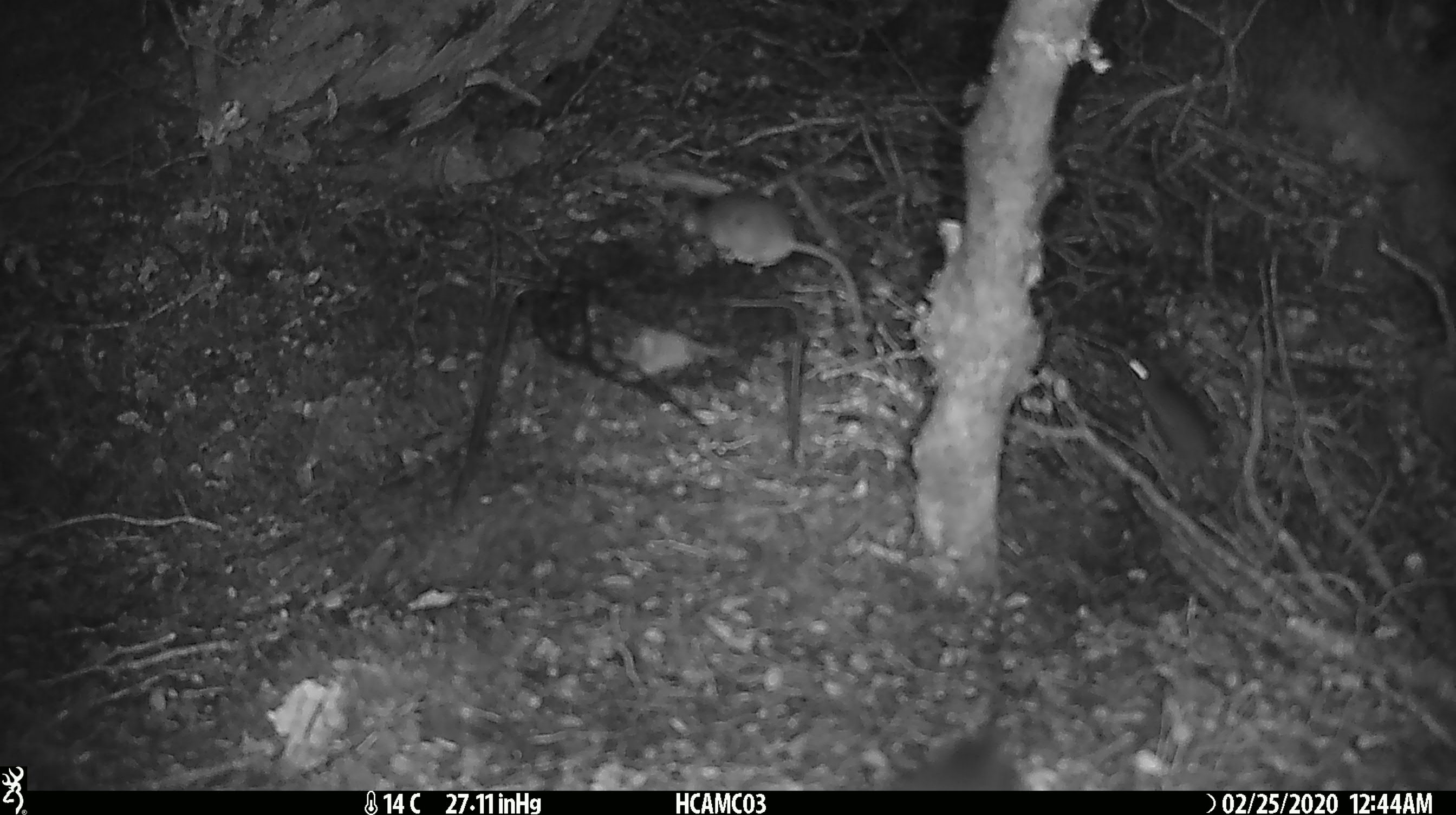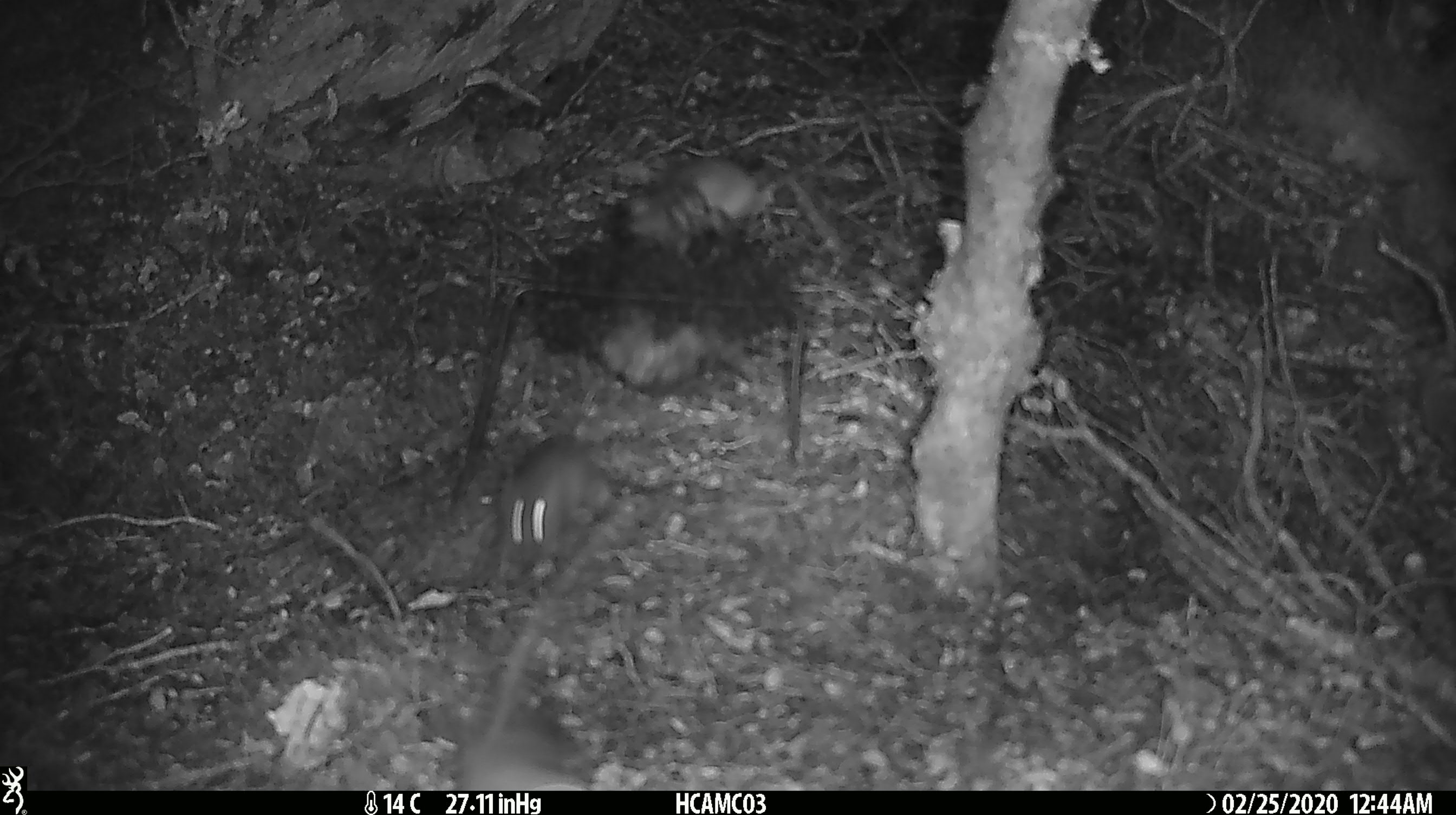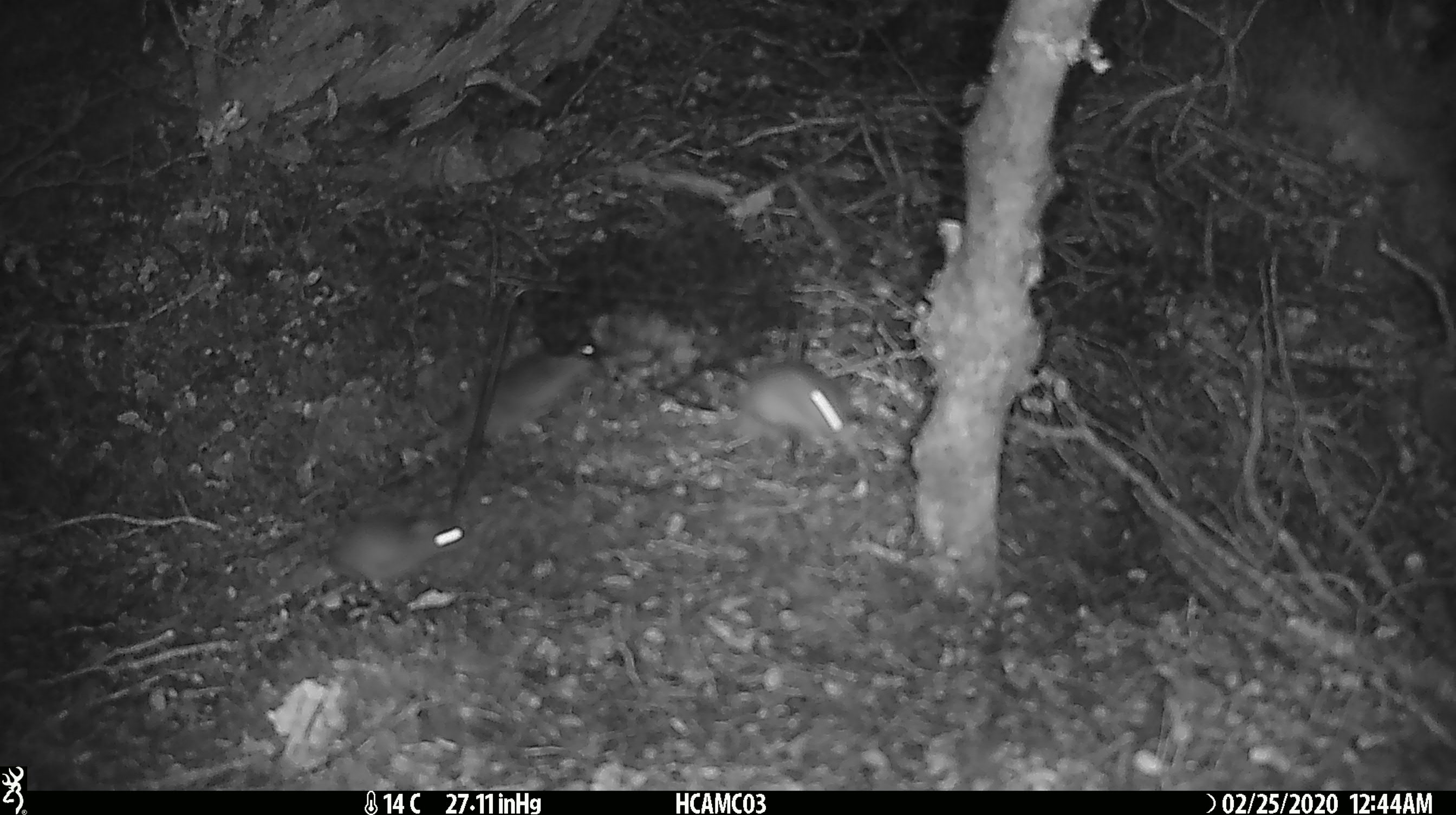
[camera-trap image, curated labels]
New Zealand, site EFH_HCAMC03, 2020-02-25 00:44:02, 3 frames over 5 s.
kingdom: Animalia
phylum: Chordata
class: Mammalia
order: Rodentia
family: Muridae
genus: Mus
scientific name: Mus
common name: mouse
Mouse (Mus).